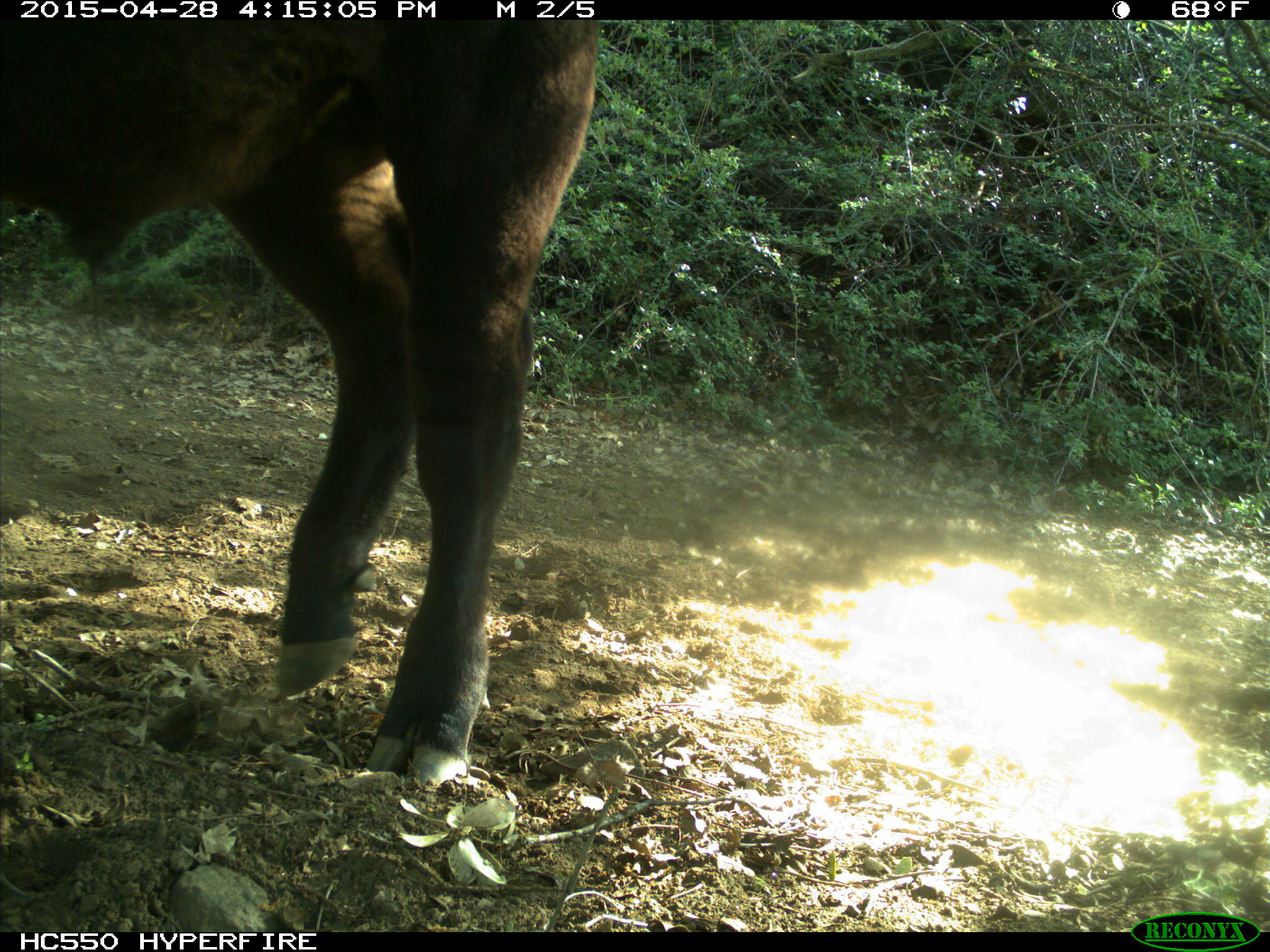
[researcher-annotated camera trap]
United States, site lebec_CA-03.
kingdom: Animalia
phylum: Chordata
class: Mammalia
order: Artiodactyla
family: Bovidae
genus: Bos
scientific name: Bos taurus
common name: domestic cow